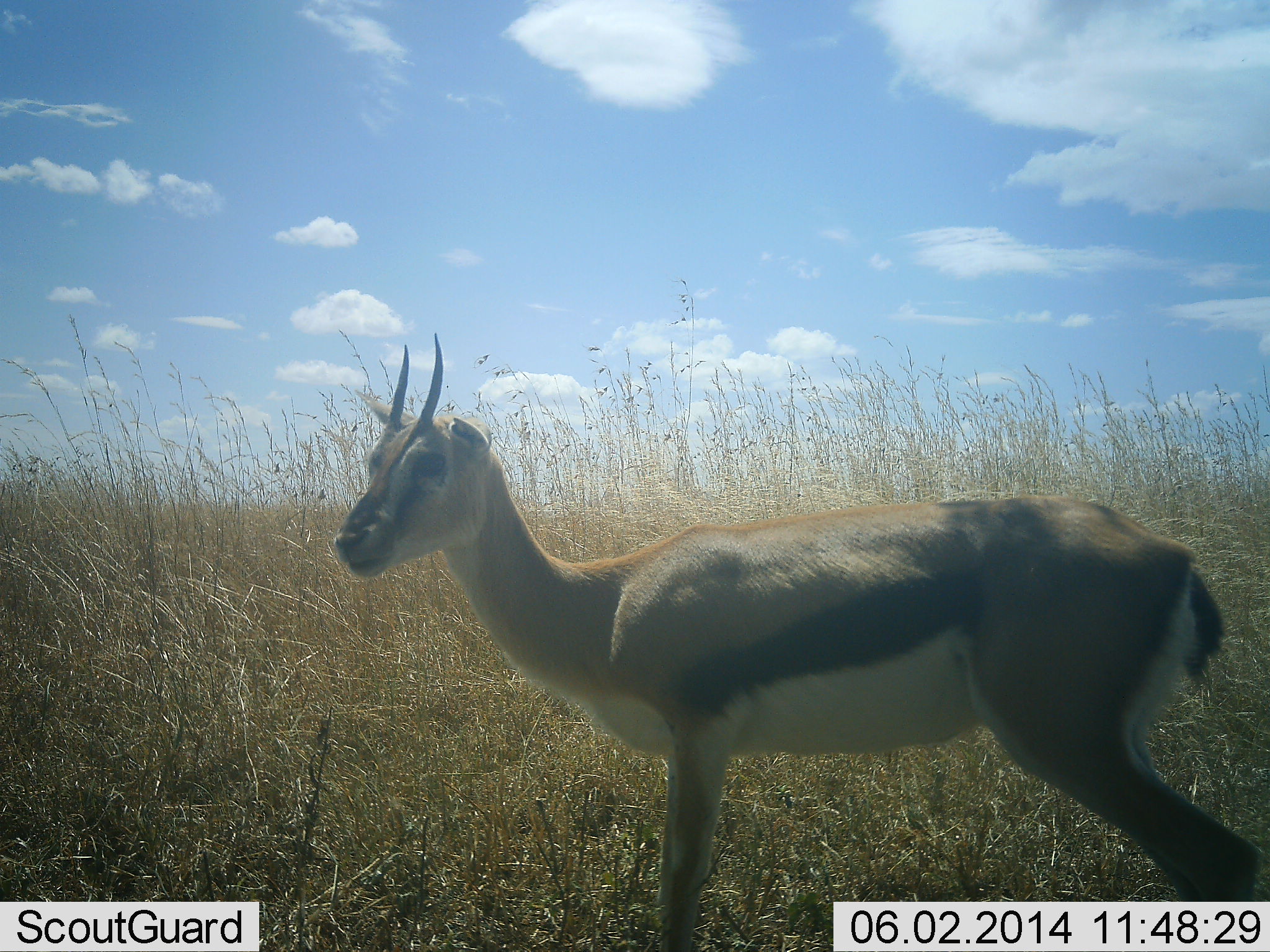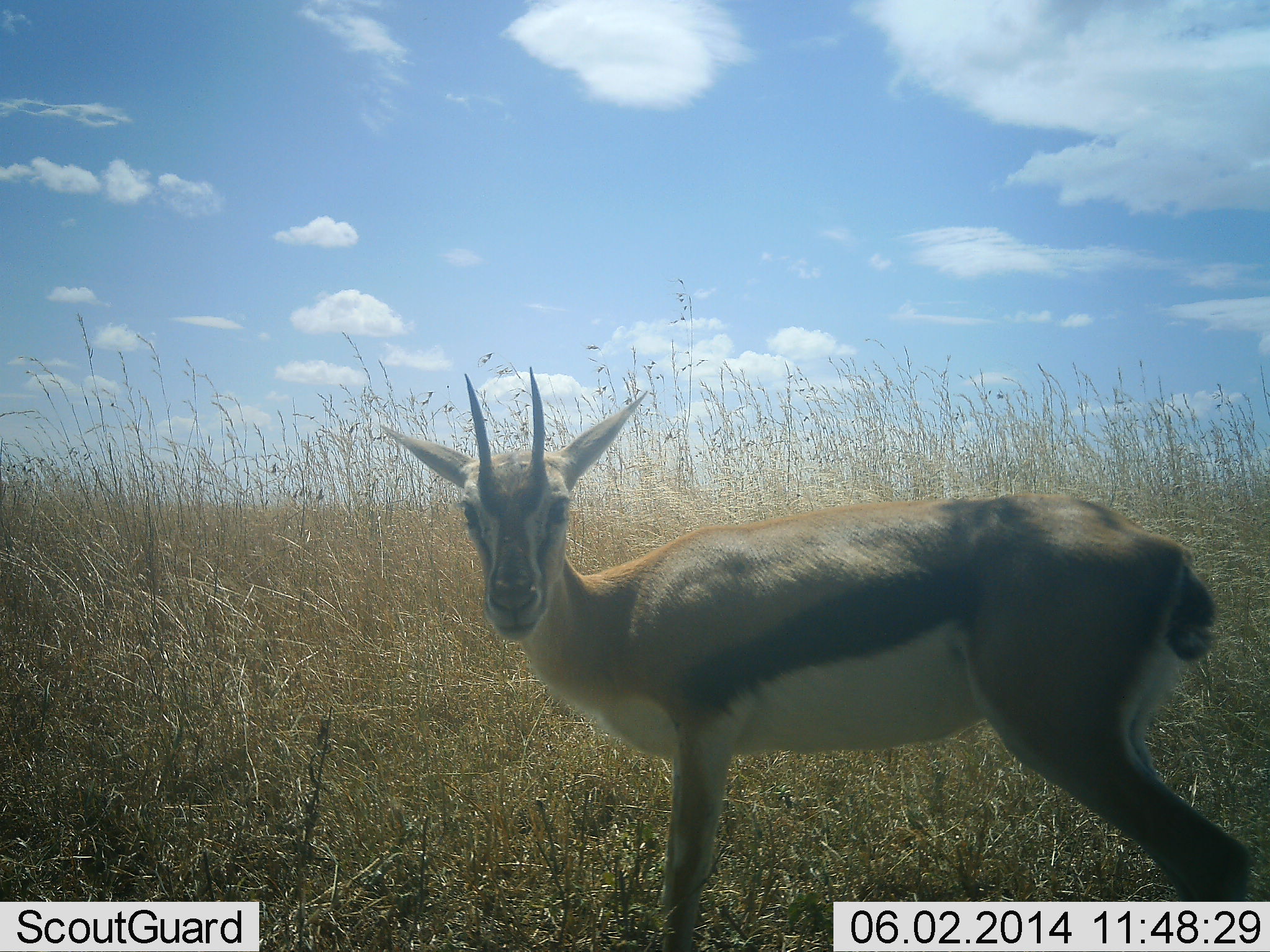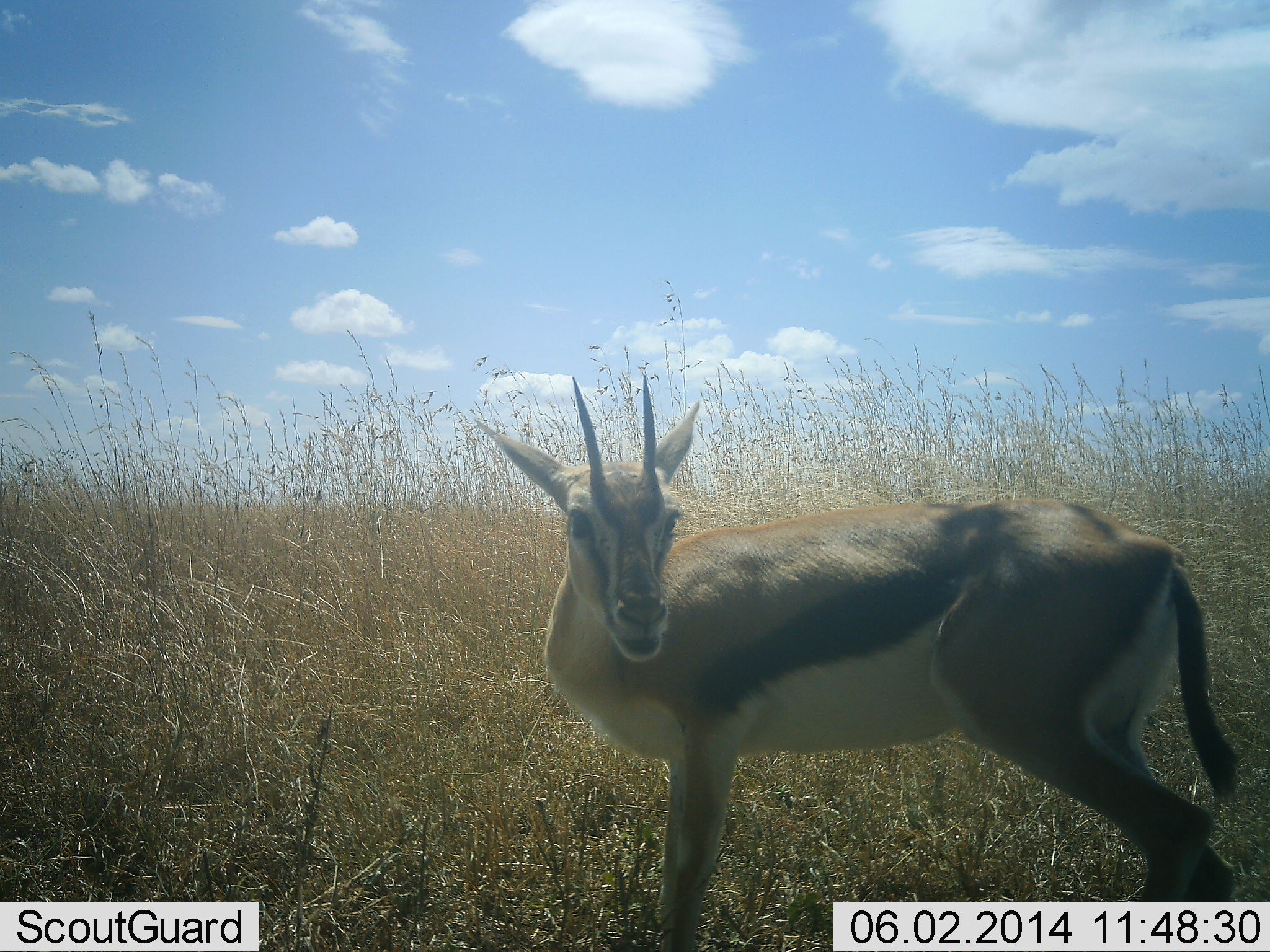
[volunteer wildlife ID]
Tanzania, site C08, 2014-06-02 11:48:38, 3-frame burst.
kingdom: Animalia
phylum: Chordata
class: Mammalia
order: Artiodactyla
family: Bovidae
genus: Eudorcas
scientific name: Eudorcas thomsonii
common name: thomson's gazelle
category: gazellethomsons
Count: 1.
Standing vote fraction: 100%.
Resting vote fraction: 0%.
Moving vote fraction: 10%.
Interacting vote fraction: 0%.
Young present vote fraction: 0%.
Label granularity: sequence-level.